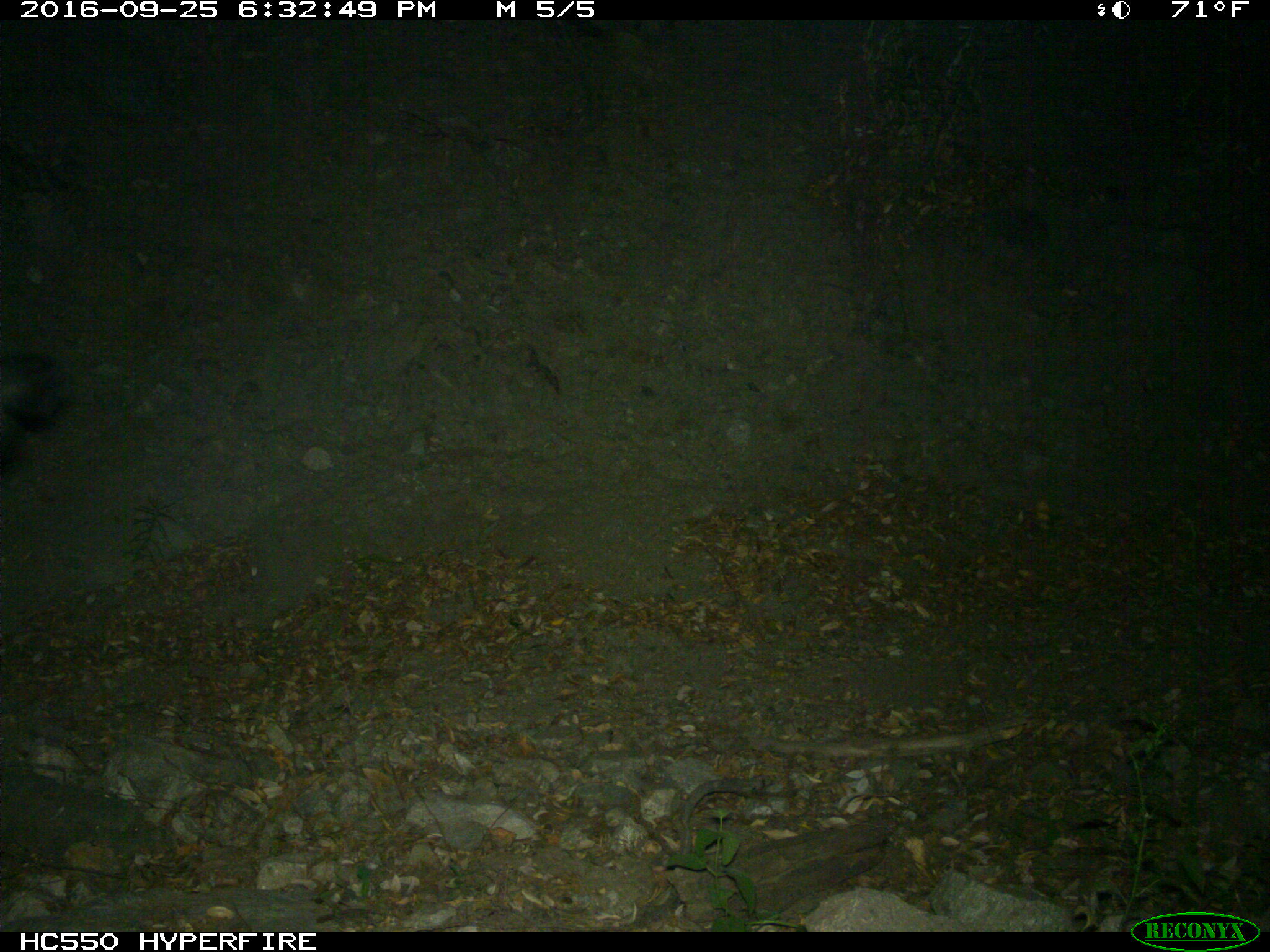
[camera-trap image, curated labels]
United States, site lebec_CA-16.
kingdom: Animalia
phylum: Chordata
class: Mammalia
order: Artiodactyla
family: Bovidae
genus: Bos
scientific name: Bos taurus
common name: domestic cow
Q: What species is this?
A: Bos taurus (domestic cow).